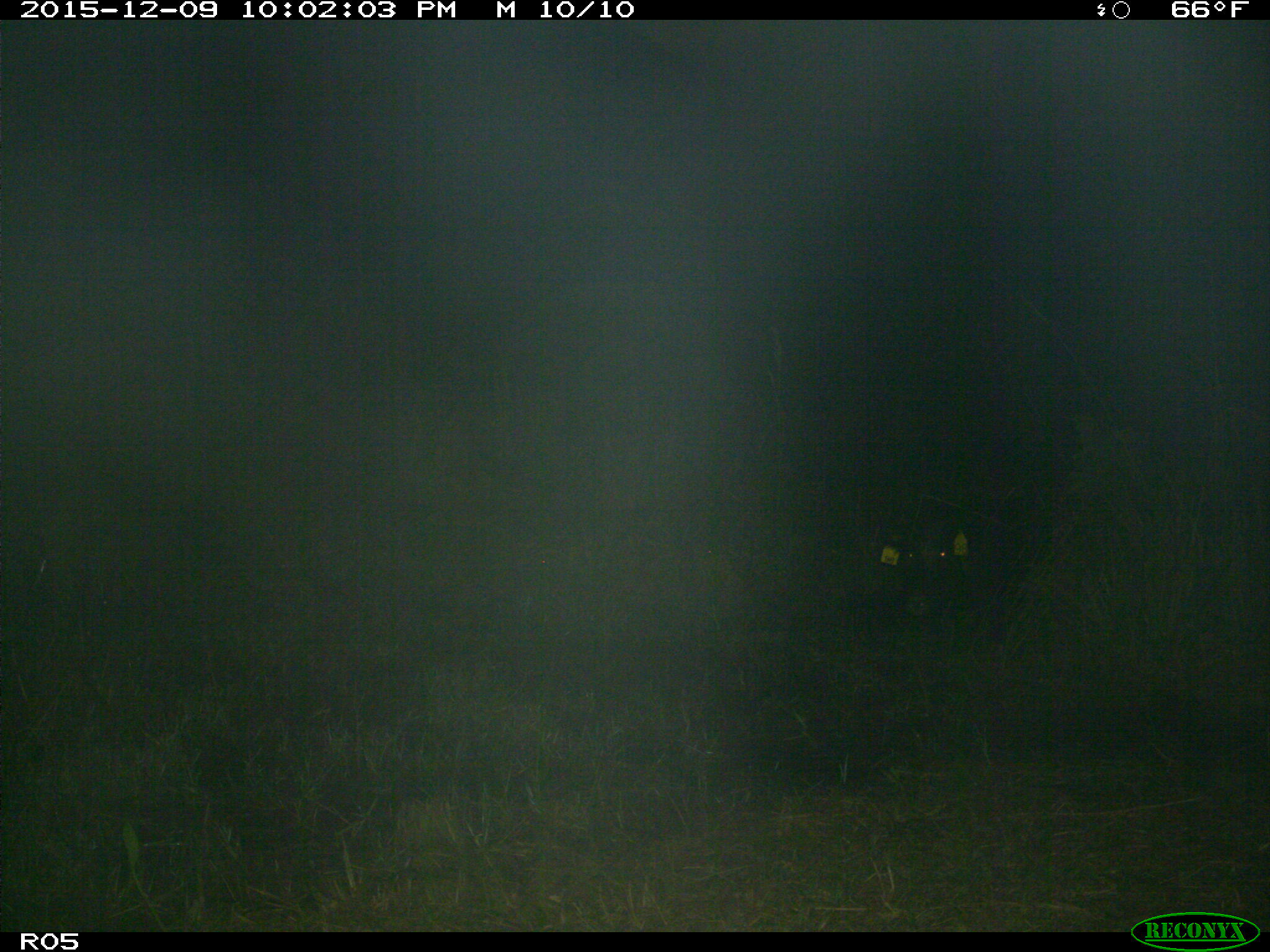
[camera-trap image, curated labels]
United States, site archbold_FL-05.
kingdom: Animalia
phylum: Chordata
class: Mammalia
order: Artiodactyla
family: Suidae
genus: Sus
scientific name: Sus scrofa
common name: wild boar